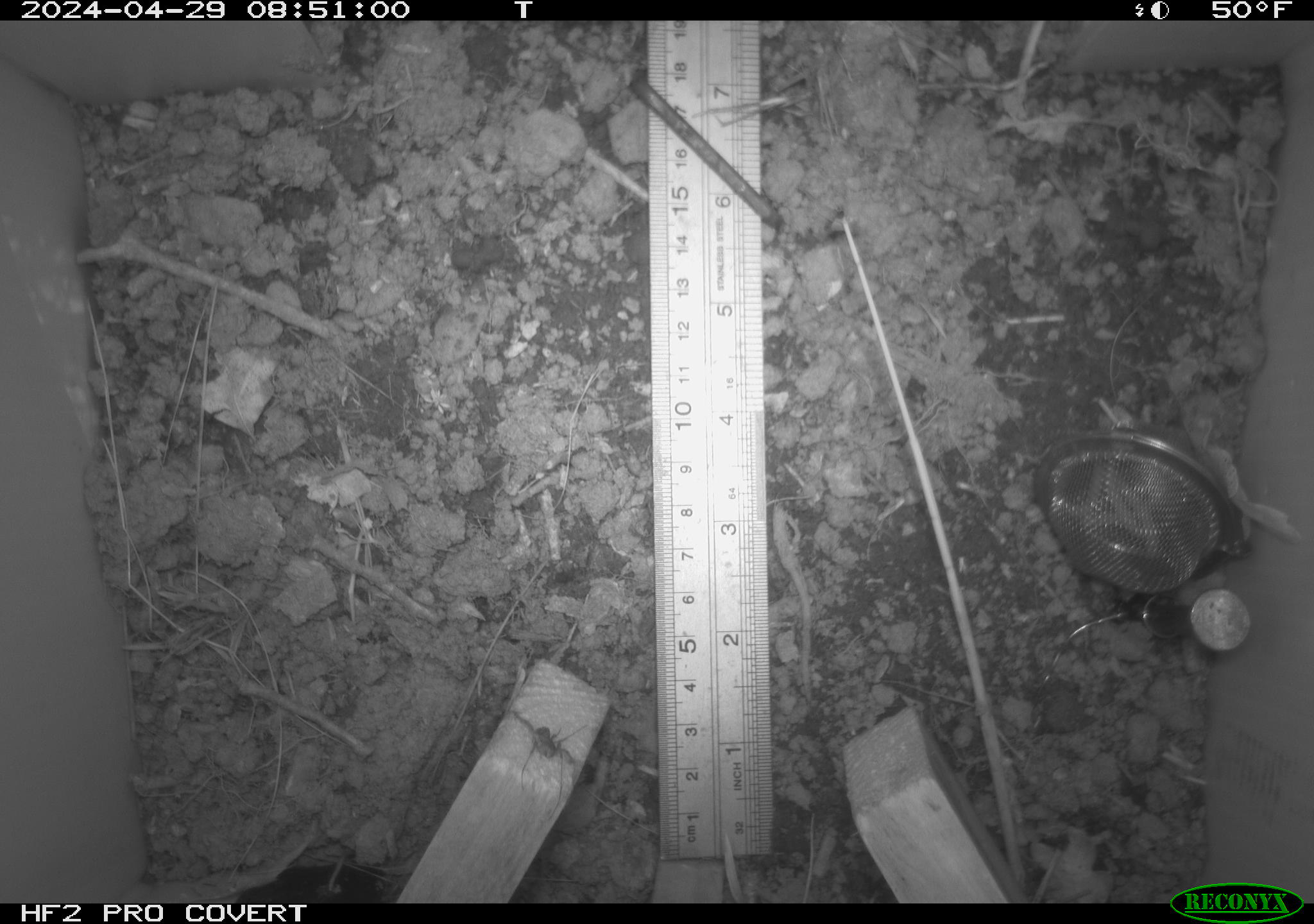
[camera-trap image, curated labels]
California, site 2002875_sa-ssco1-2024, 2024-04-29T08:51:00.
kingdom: Animalia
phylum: Arthropoda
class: Arachnida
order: Araneae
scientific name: Araneae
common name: spider